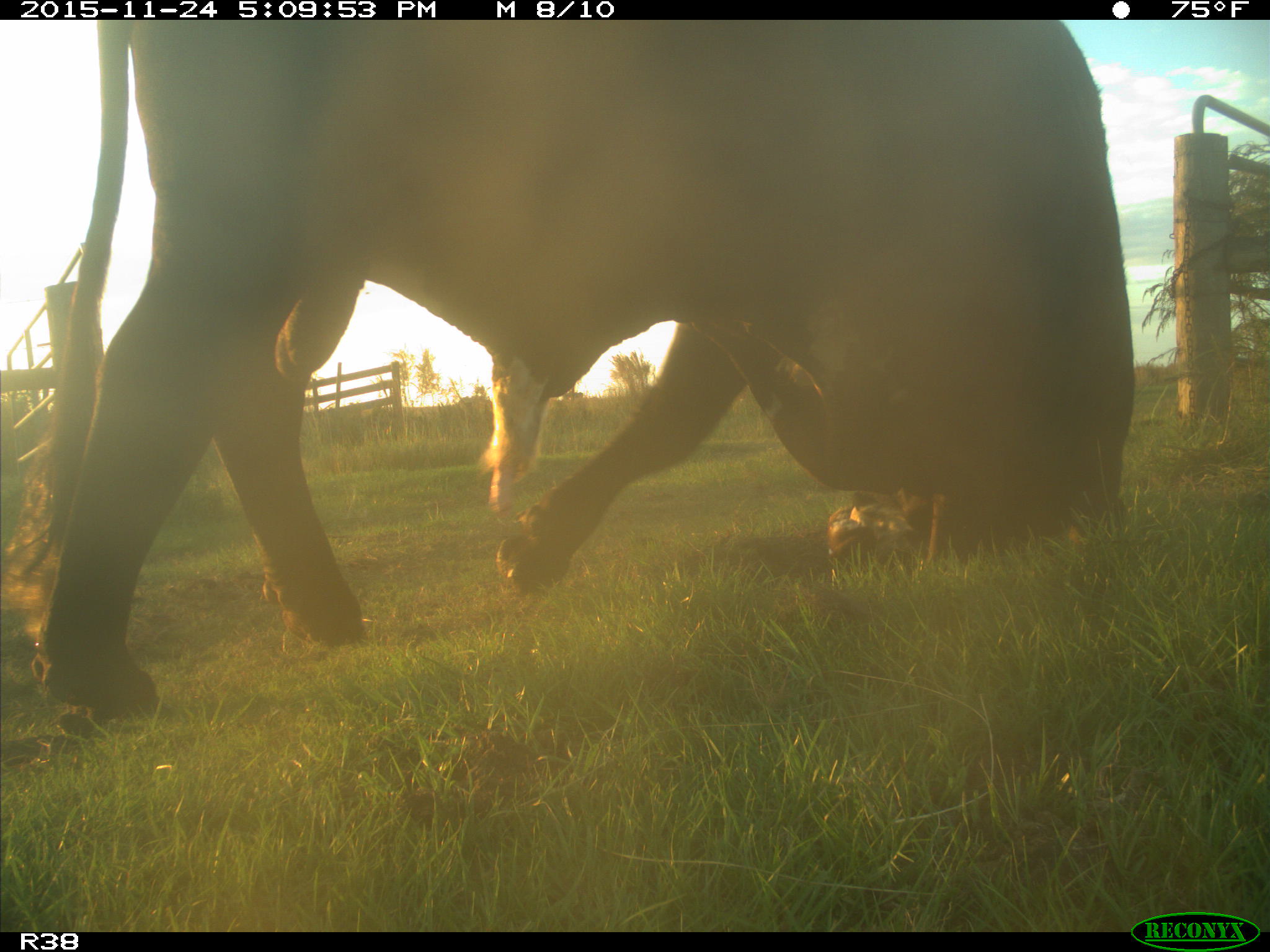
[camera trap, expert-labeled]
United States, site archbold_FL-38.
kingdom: Animalia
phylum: Chordata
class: Mammalia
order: Artiodactyla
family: Bovidae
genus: Bos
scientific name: Bos taurus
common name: domestic cow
Bos taurus (domestic cow).